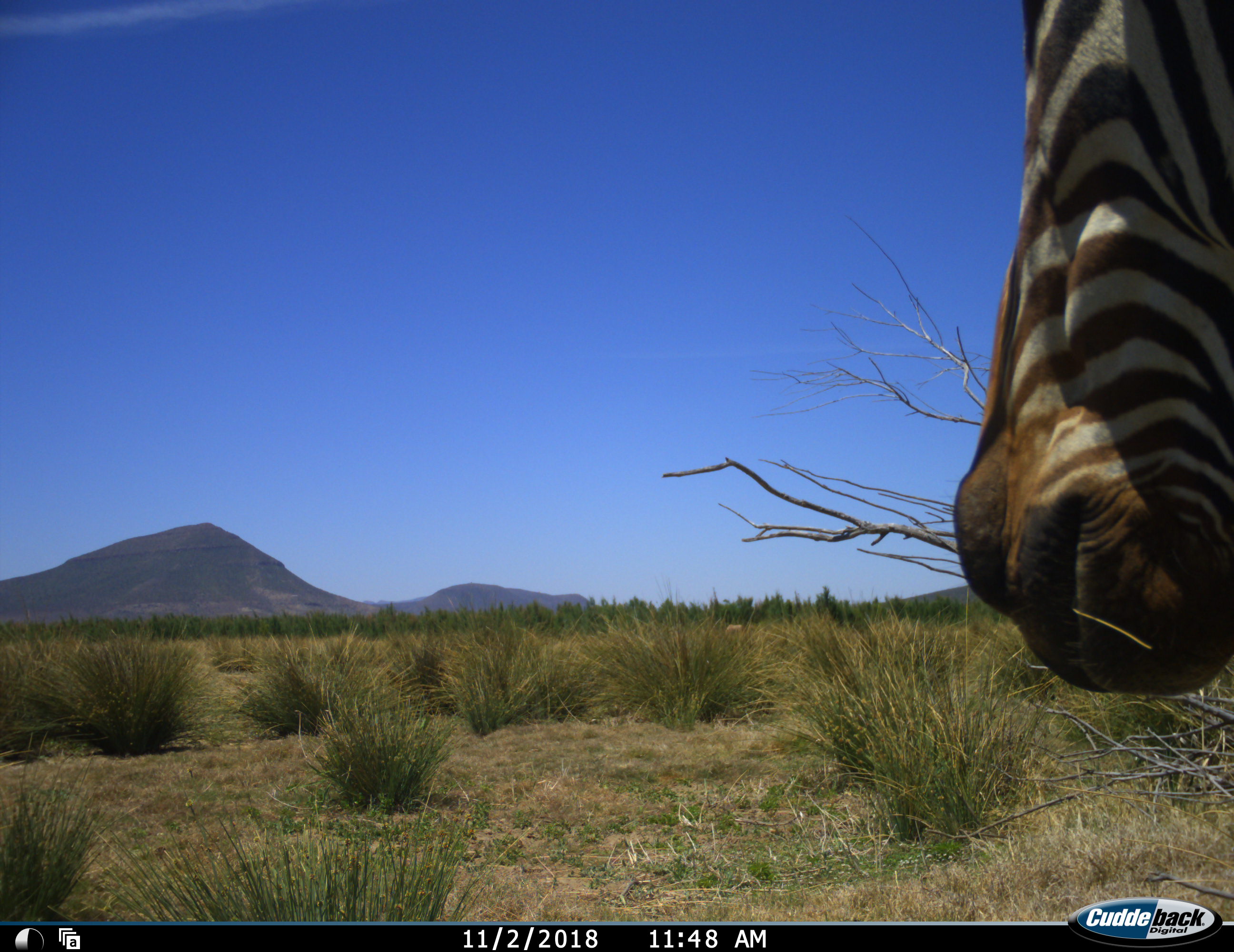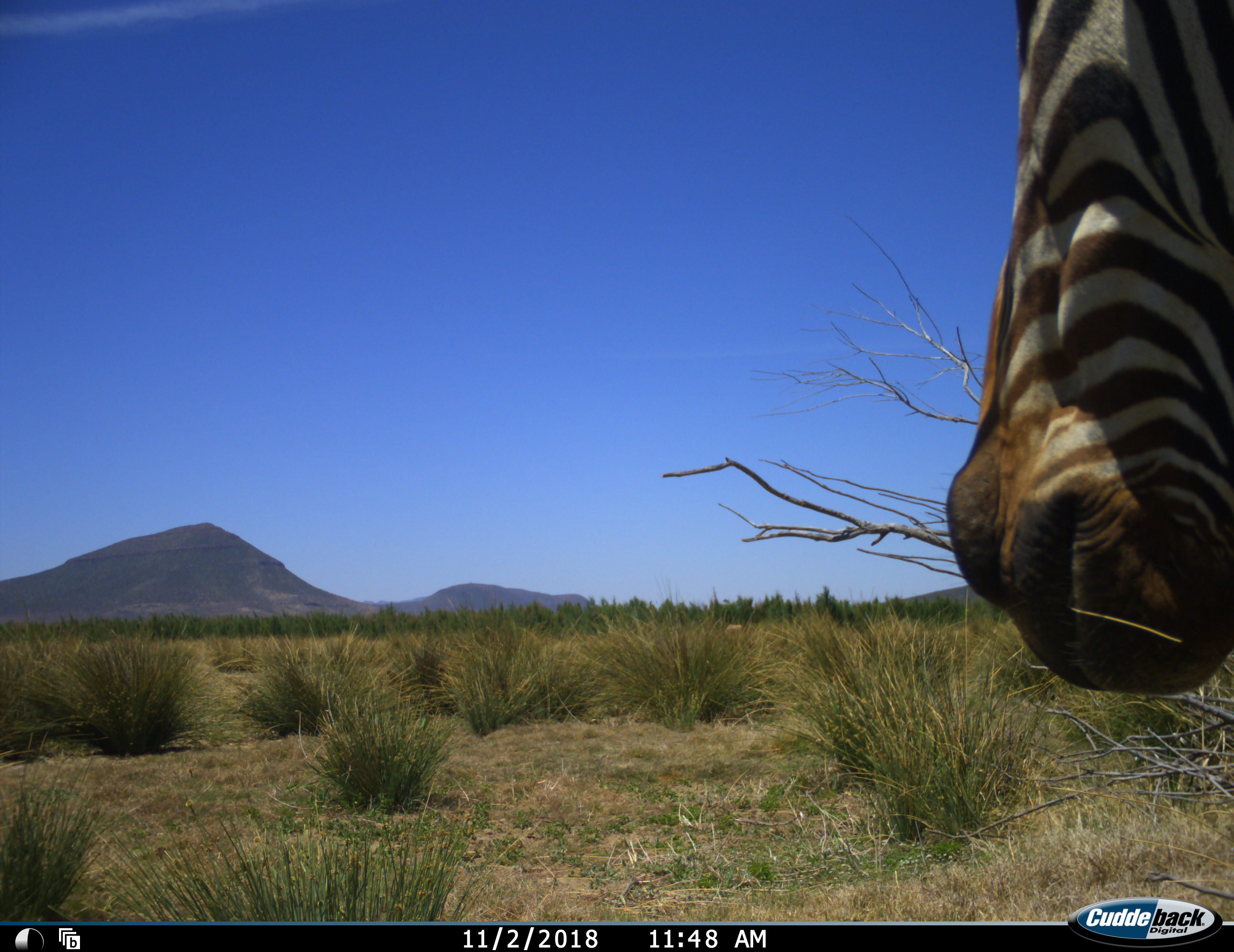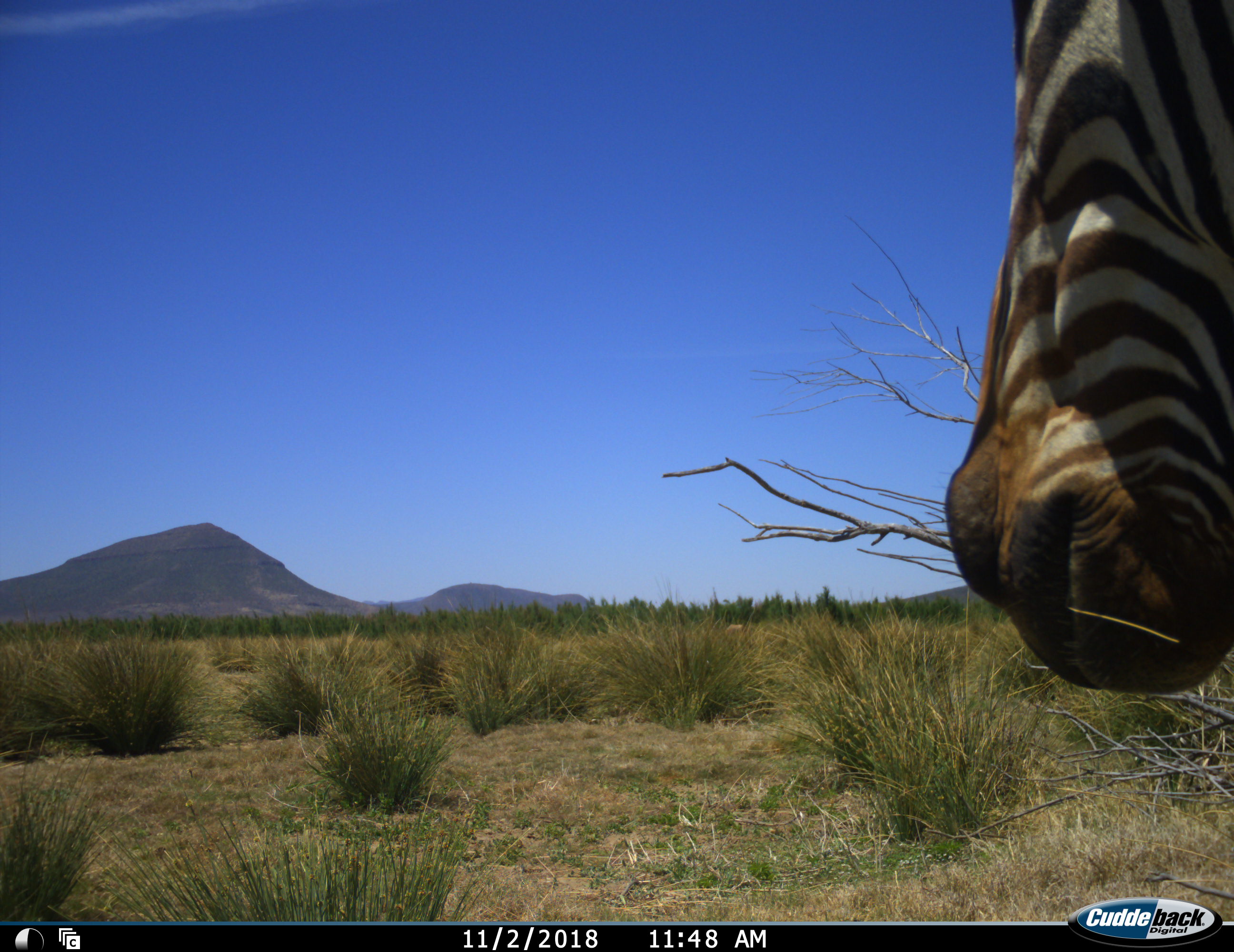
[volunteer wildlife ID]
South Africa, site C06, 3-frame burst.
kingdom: Animalia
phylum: Chordata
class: Mammalia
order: Perissodactyla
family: Equidae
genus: Equus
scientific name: Equus zebra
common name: mountain zebra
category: zebramountain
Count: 1.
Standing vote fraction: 90%.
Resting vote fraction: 0%.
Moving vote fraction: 0%.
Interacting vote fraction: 0%.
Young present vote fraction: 0%.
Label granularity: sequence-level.